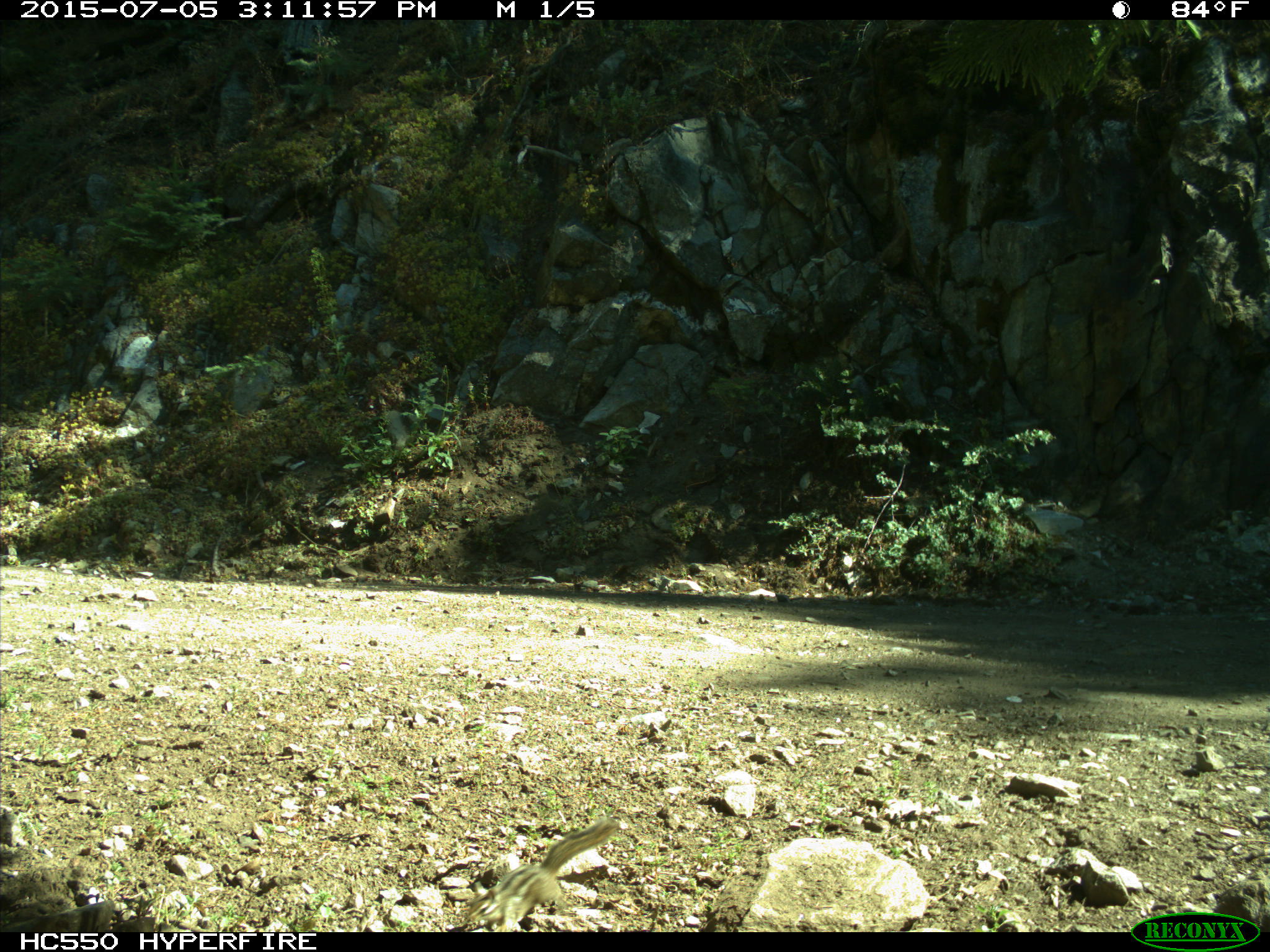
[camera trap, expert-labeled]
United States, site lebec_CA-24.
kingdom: Animalia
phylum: Chordata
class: Mammalia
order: Rodentia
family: Sciuridae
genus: Tamias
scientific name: Tamias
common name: chipmunk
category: unidentified chipmunk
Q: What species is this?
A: Unidentified chipmunk (chipmunk) (Tamias).